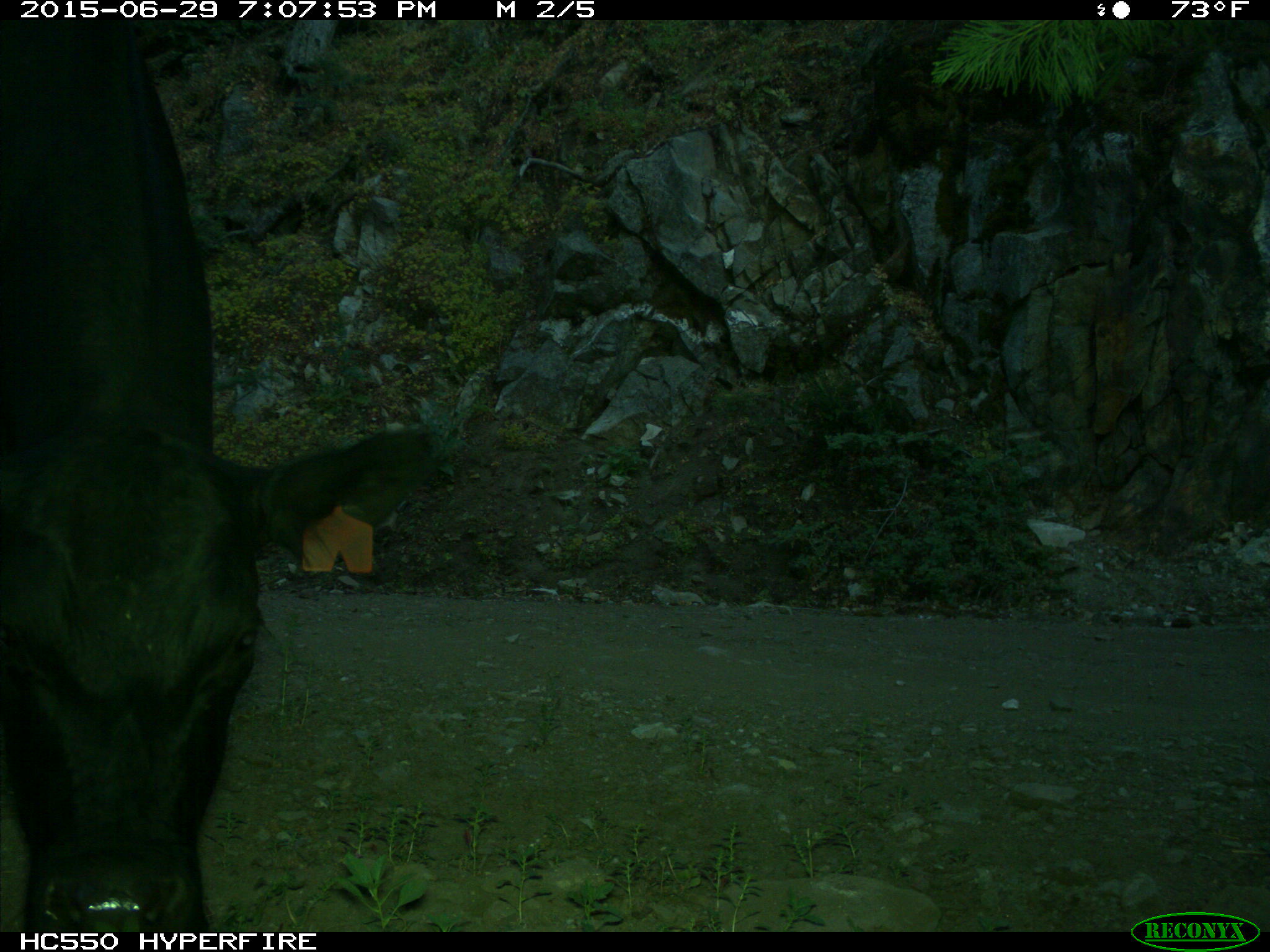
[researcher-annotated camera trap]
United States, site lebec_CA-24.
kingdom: Animalia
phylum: Chordata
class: Mammalia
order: Artiodactyla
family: Bovidae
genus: Bos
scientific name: Bos taurus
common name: domestic cow